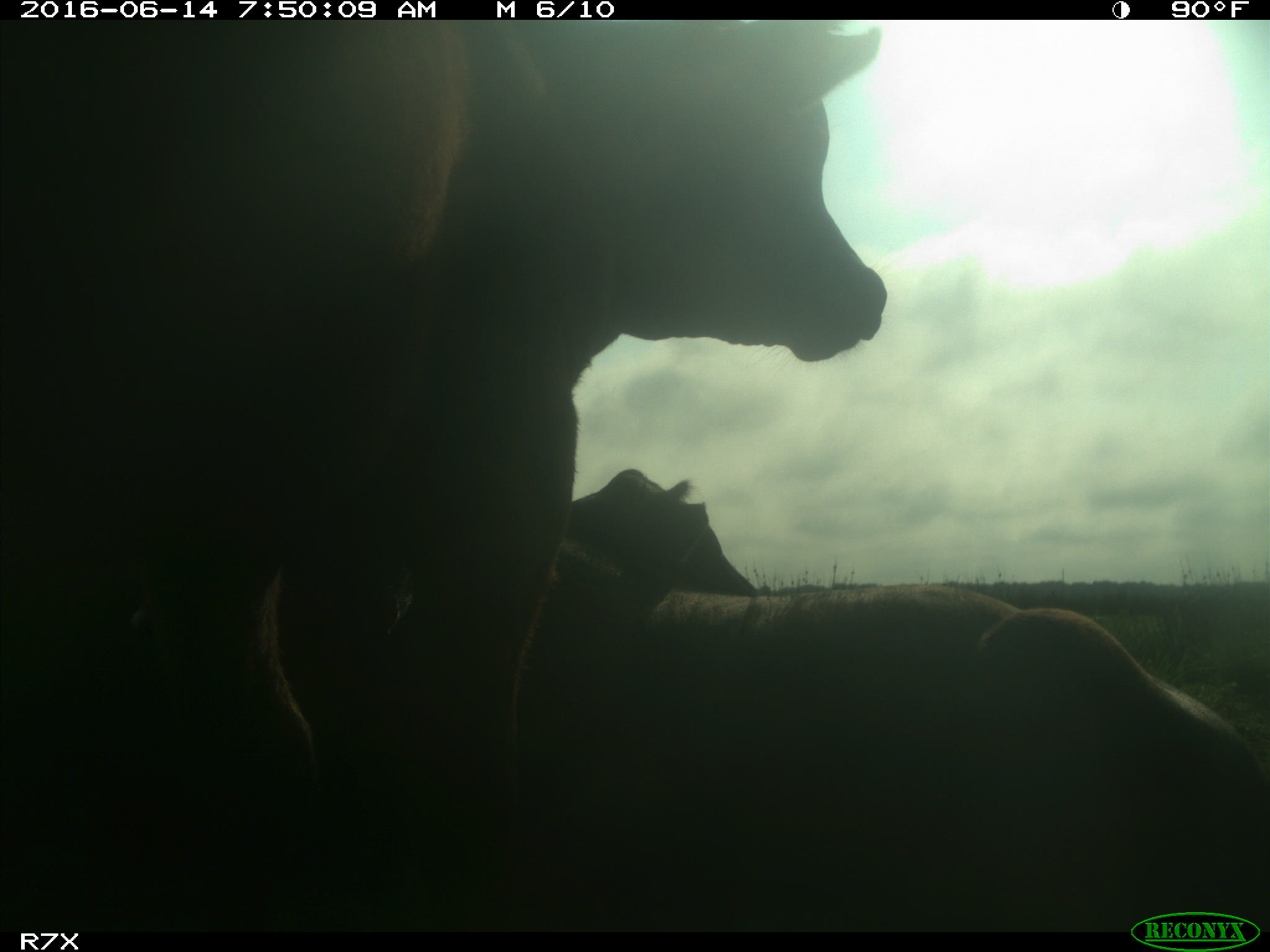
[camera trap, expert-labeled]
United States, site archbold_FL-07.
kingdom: Animalia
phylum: Chordata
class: Mammalia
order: Artiodactyla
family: Bovidae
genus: Bos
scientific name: Bos taurus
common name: domestic cow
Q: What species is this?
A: Bos taurus (domestic cow).